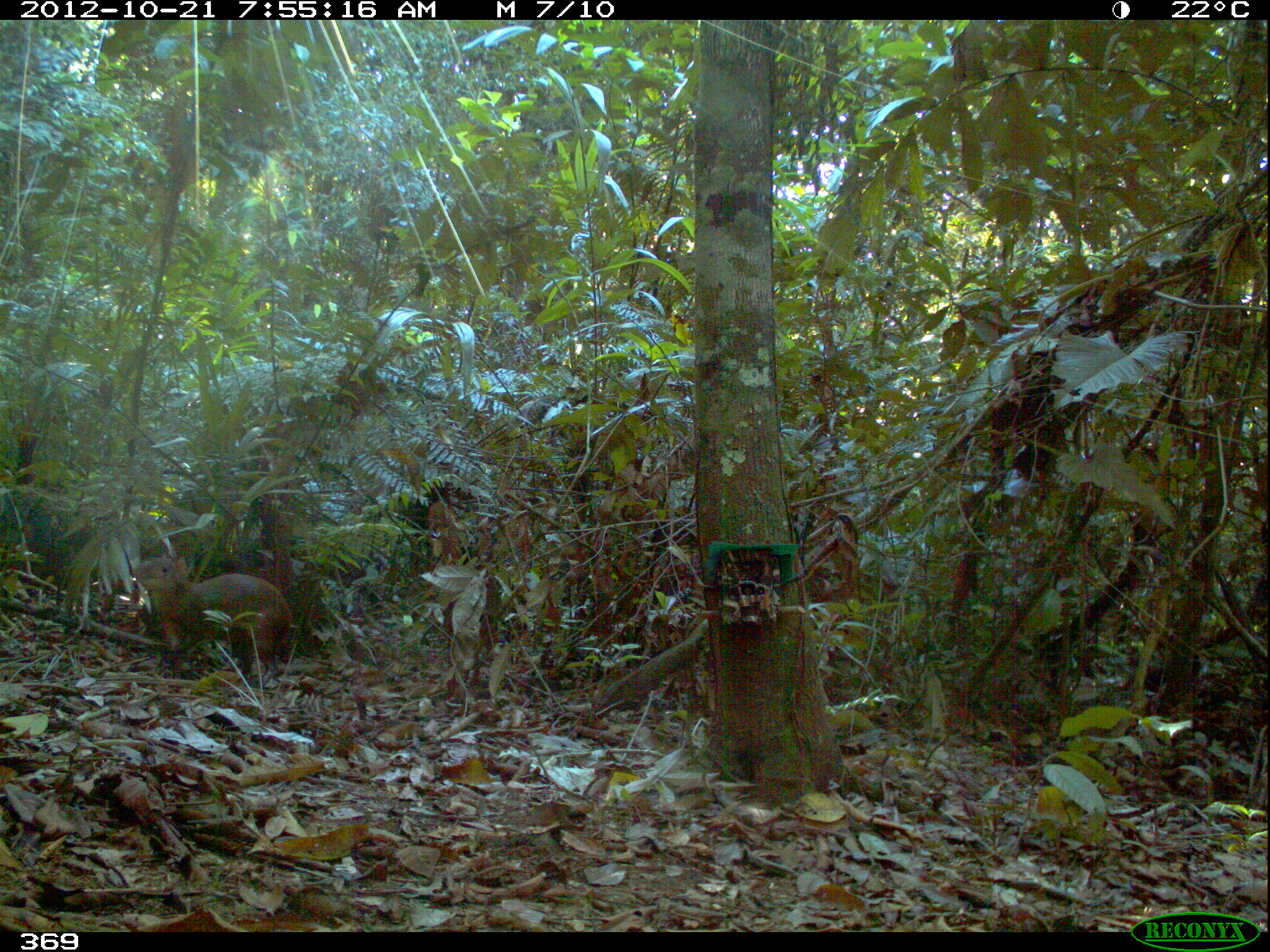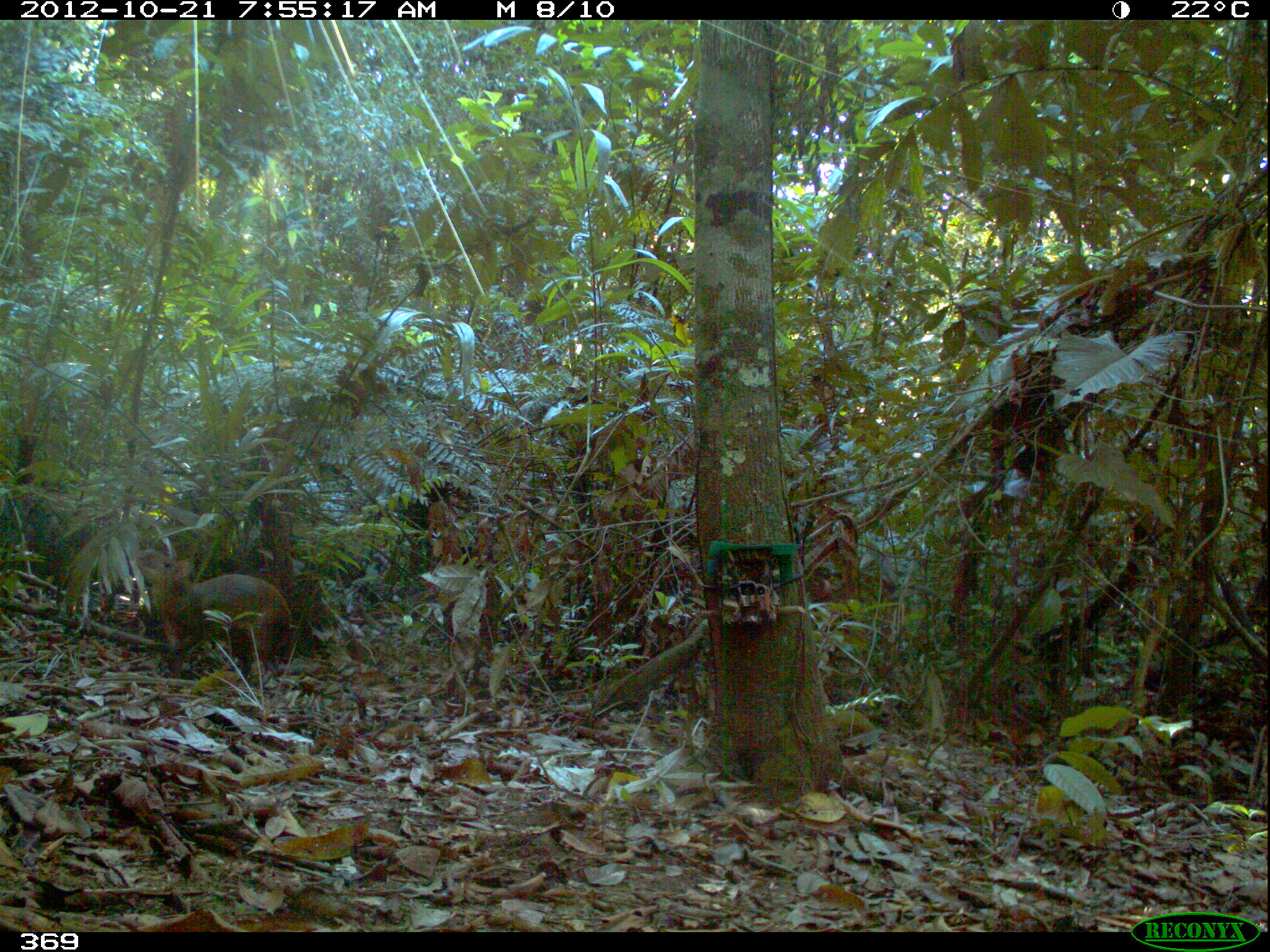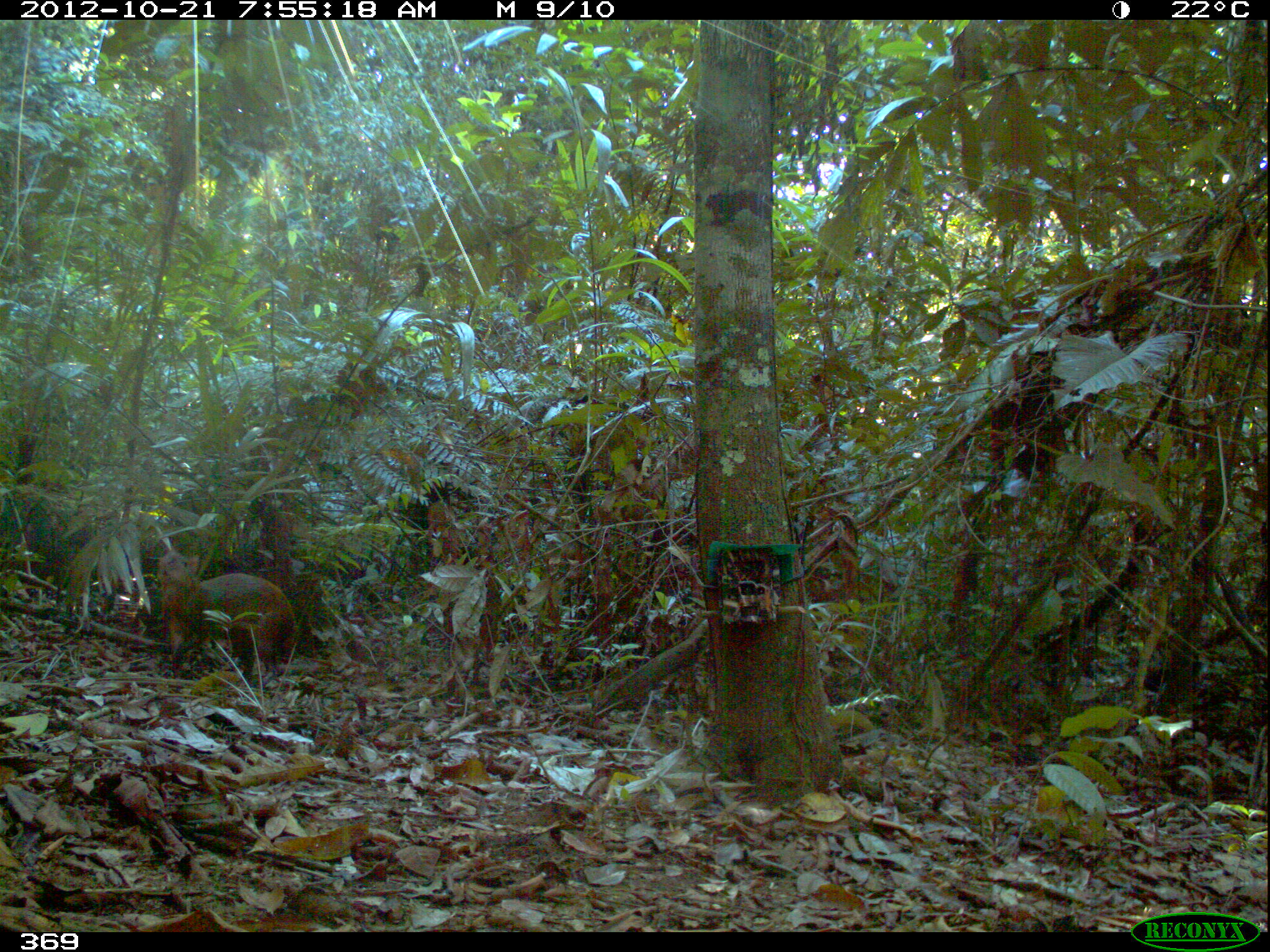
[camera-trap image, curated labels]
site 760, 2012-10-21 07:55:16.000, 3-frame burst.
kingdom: Animalia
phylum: Chordata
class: Mammalia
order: Rodentia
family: Dasyproctidae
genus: Dasyprocta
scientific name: Dasyprocta punctata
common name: central american agouti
Dasyprocta punctata (central american agouti).